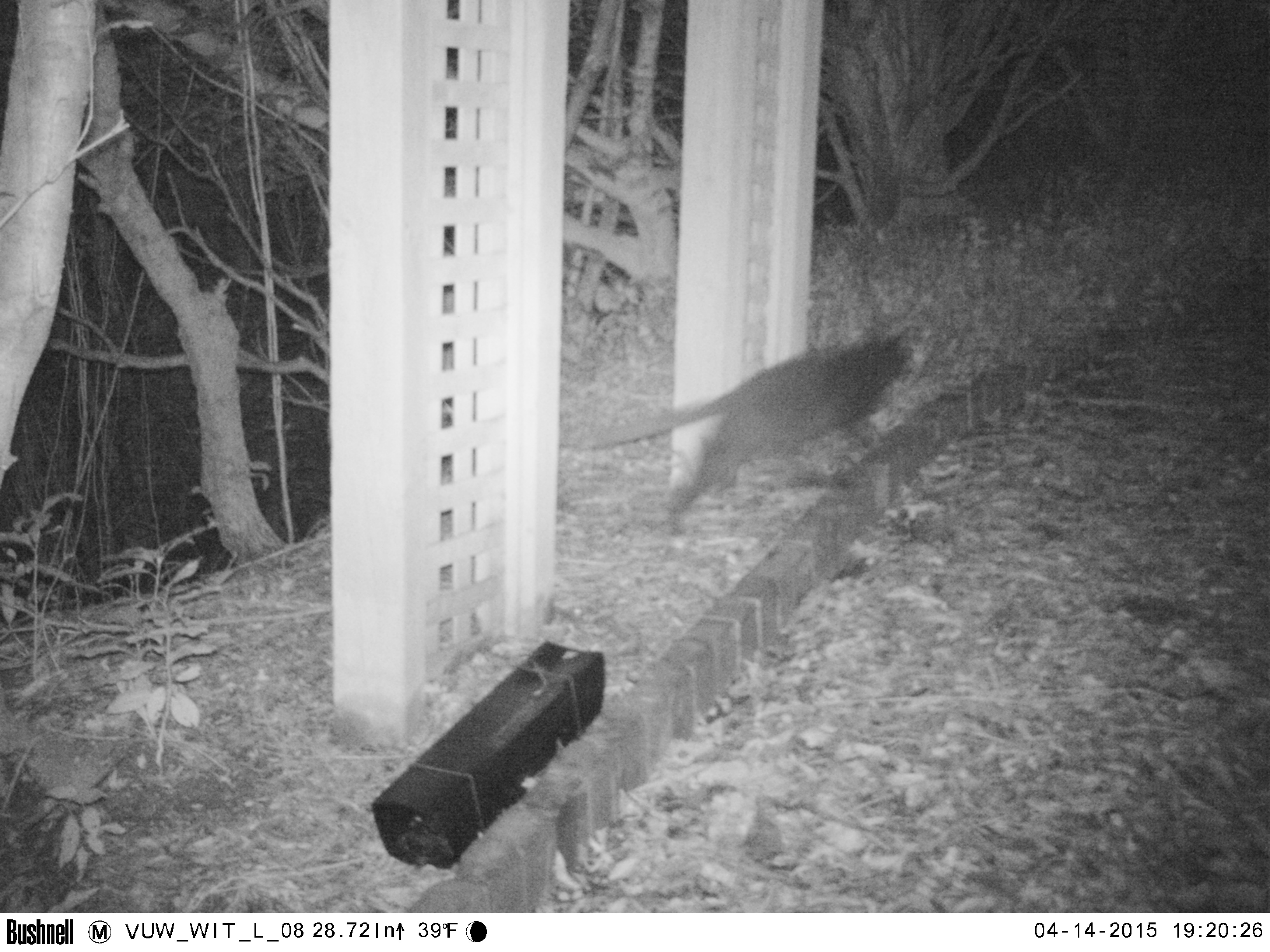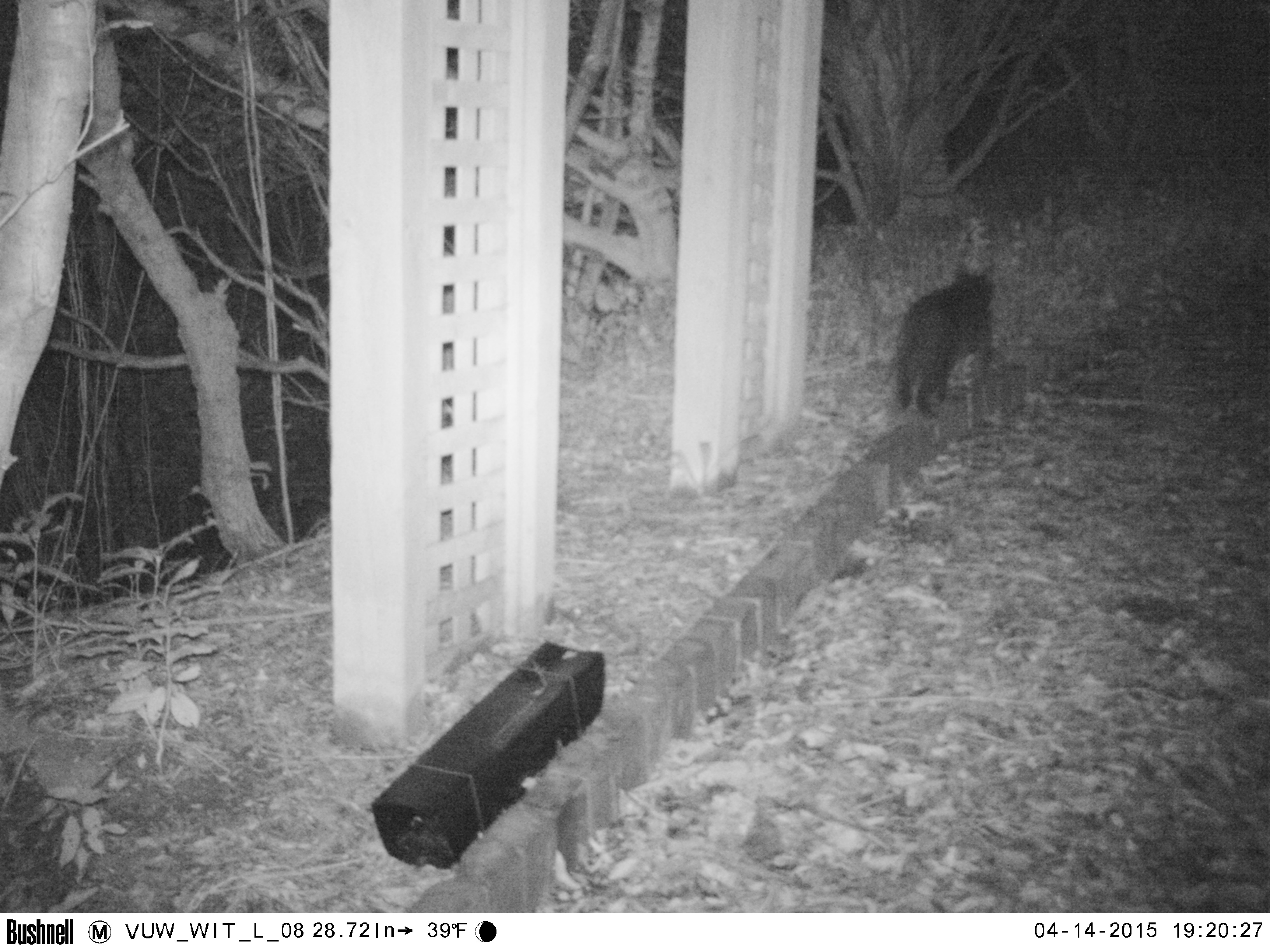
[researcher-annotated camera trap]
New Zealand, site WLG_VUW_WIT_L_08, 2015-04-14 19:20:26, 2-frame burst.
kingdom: Animalia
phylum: Chordata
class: Mammalia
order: Carnivora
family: Felidae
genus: Felis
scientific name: Felis catus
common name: domestic cat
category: cat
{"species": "cat (domestic cat) (Felis catus)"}